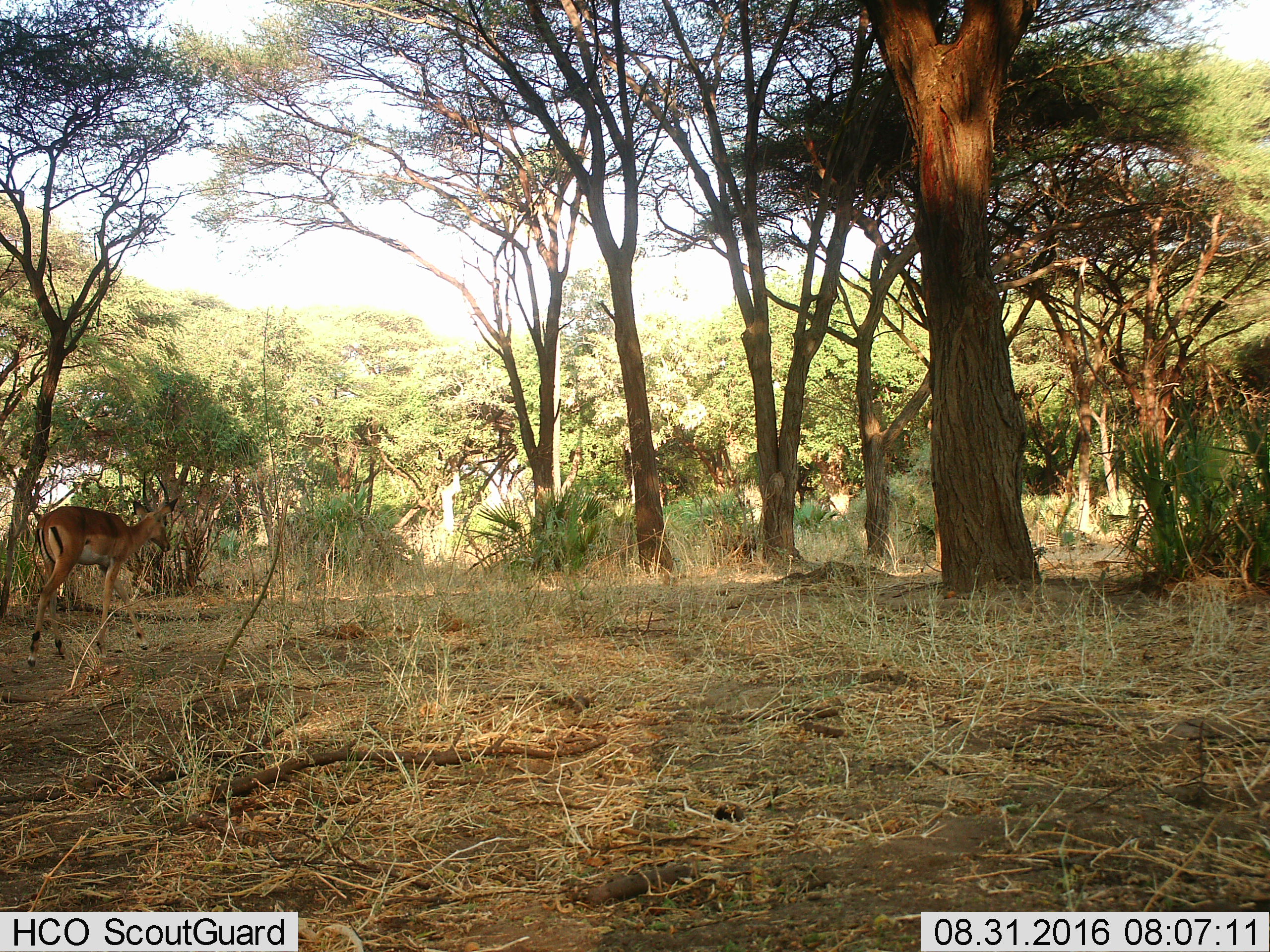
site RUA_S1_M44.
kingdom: Animalia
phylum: Chordata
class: Mammalia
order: Artiodactyla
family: Bovidae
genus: Aepyceros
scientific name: Aepyceros melampus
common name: impala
Impala (Aepyceros melampus), count 1. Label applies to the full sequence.